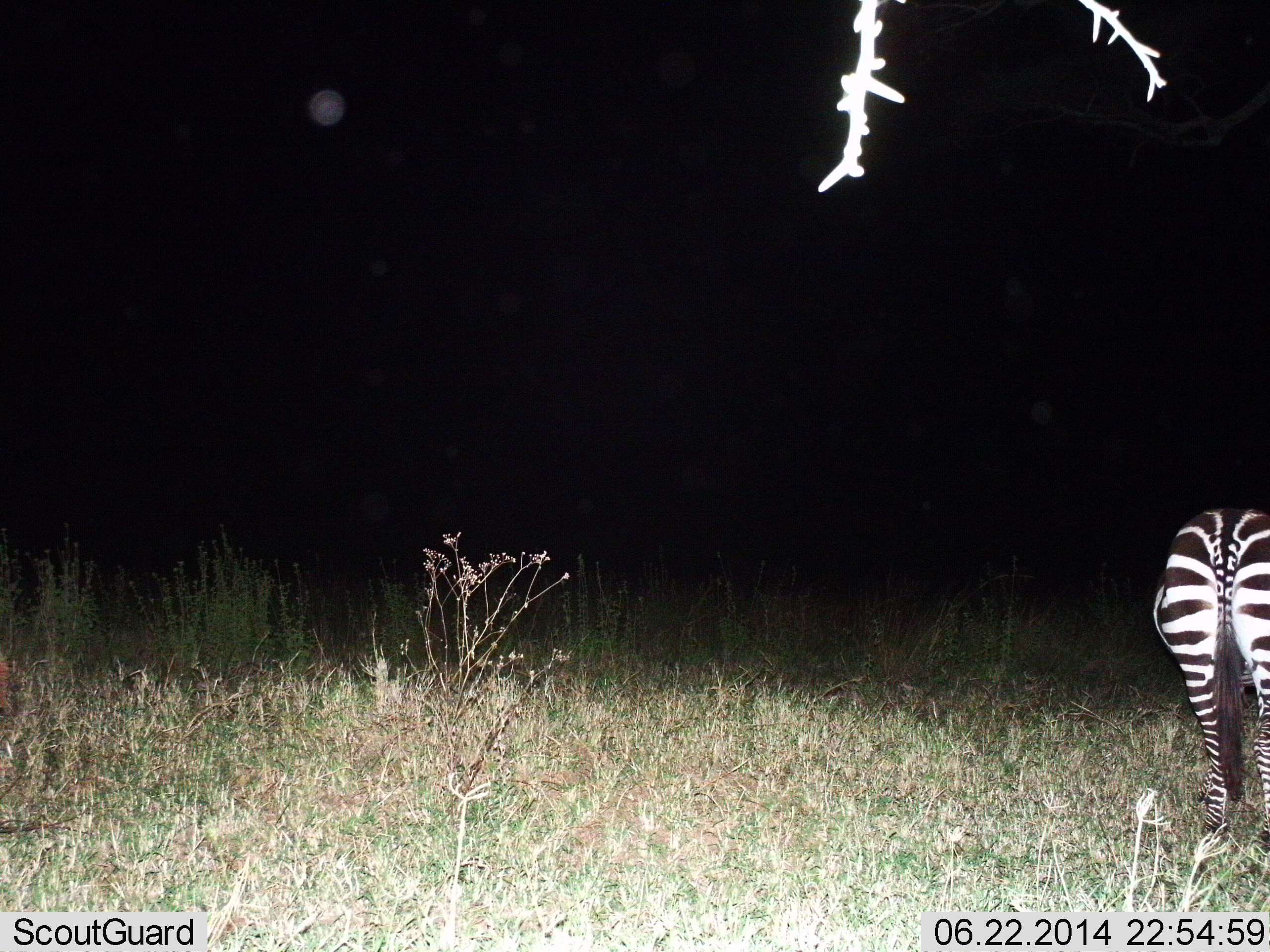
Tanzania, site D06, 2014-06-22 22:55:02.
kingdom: Animalia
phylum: Chordata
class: Mammalia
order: Perissodactyla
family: Equidae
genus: Equus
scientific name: Equus quagga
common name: plains zebra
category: zebra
Zebra (plains zebra) (Equus quagga), count 1. Behavior (volunteer vote fractions): standing 100%, resting 0%, moving 0%, interacting 0%. Young present (vote fraction): 0%. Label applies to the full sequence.